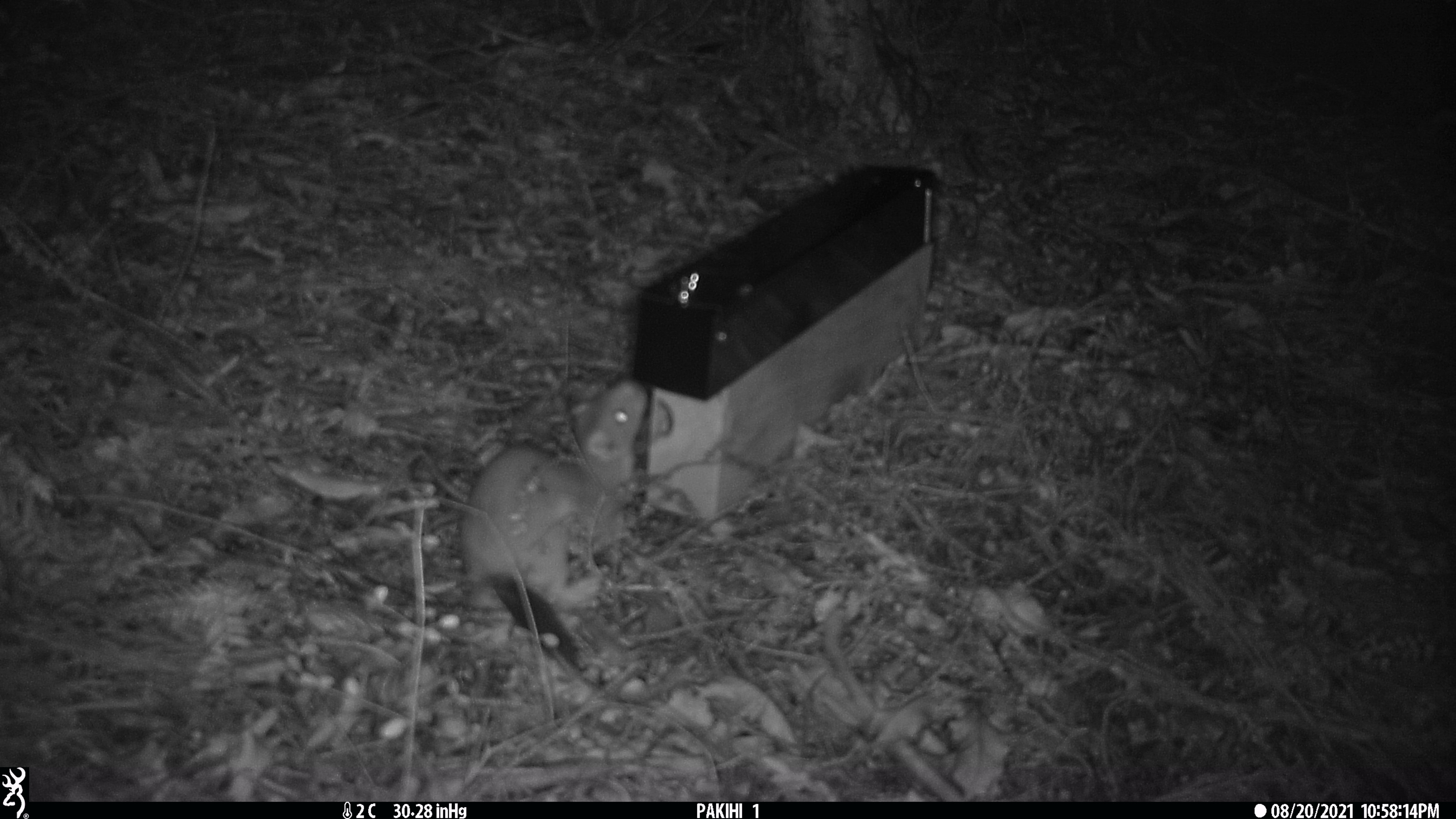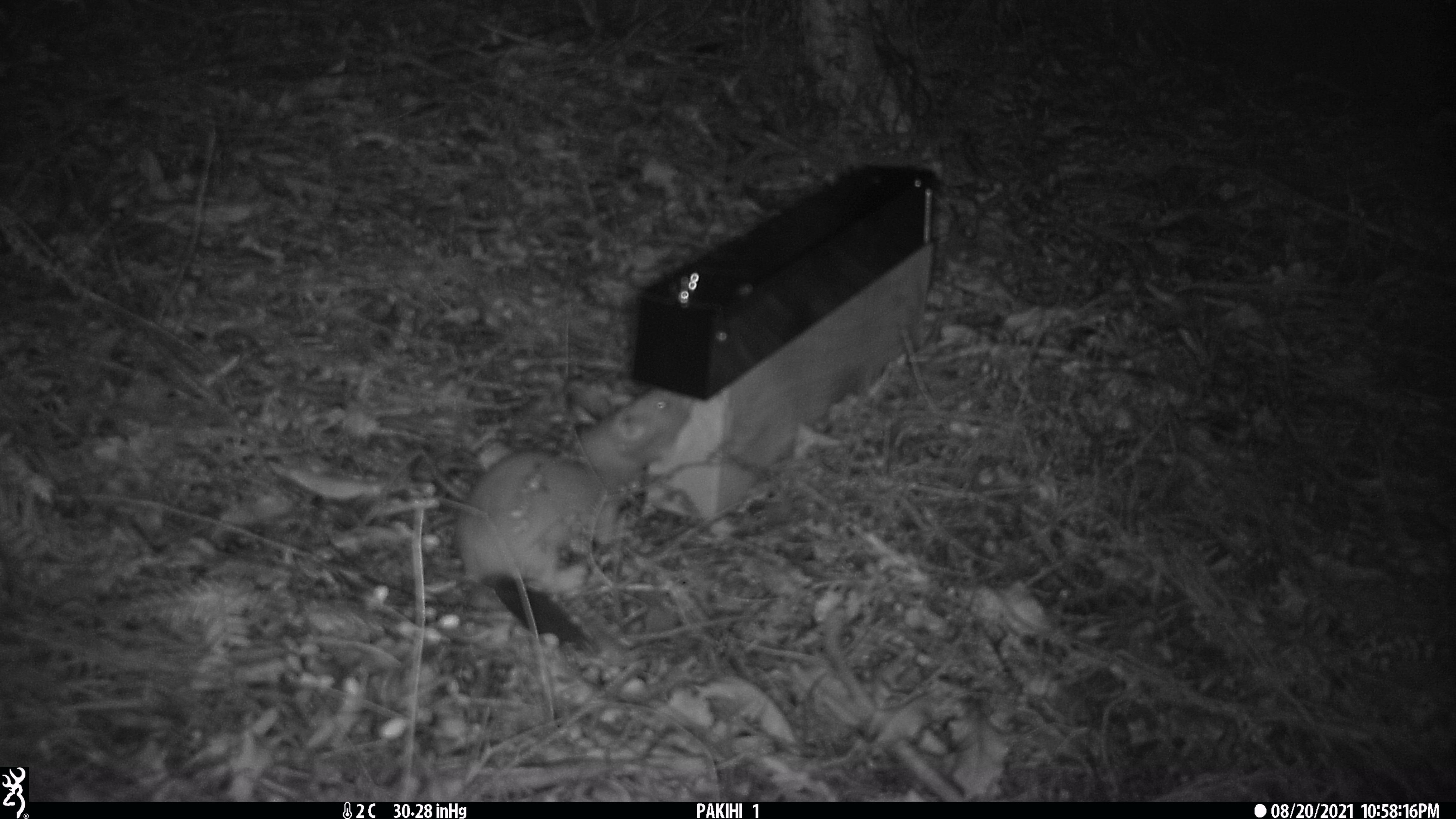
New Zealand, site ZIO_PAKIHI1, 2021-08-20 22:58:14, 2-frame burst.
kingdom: Animalia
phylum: Chordata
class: Mammalia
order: Carnivora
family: Mustelidae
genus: Mustela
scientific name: Mustela erminea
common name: stoat